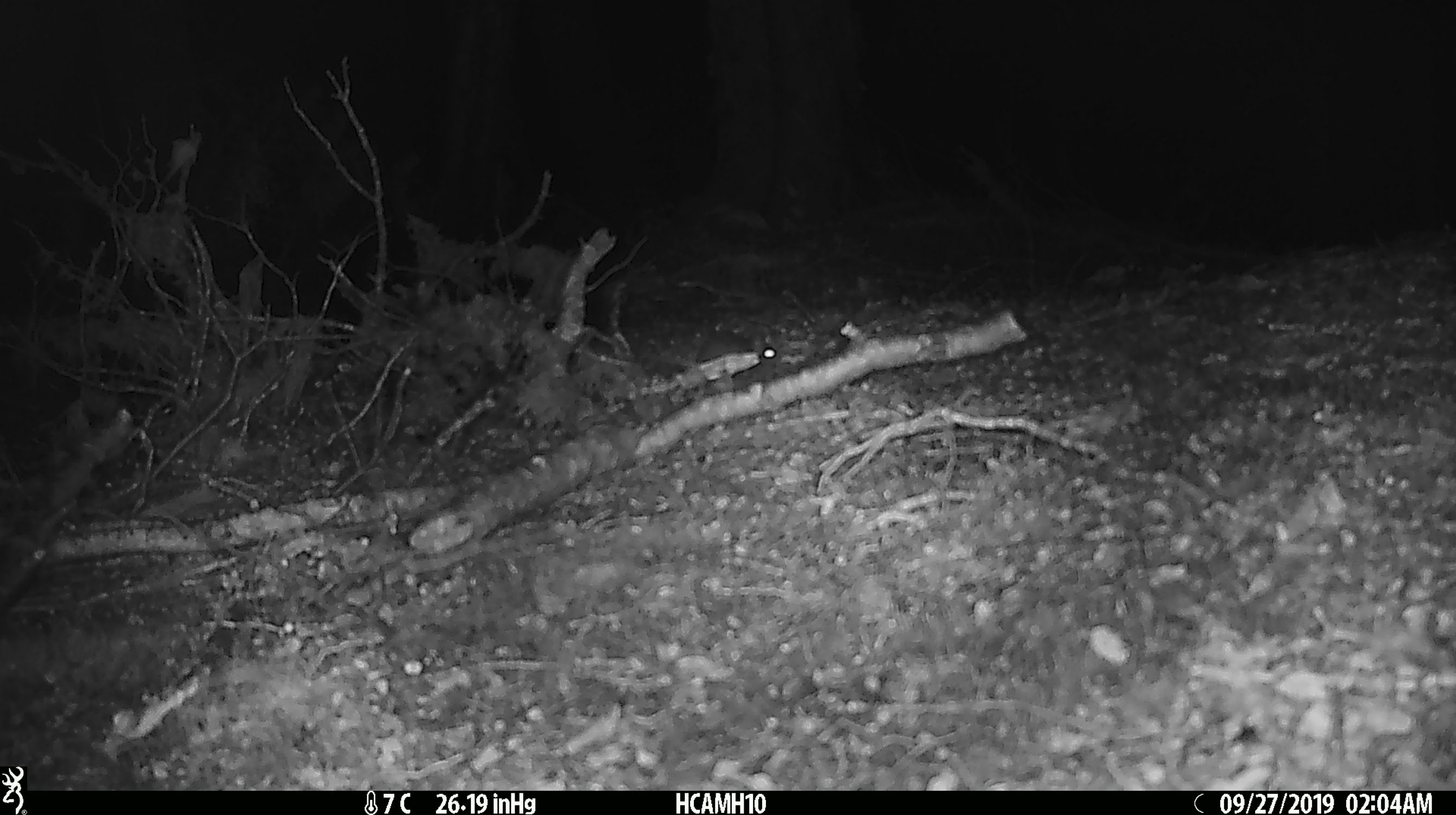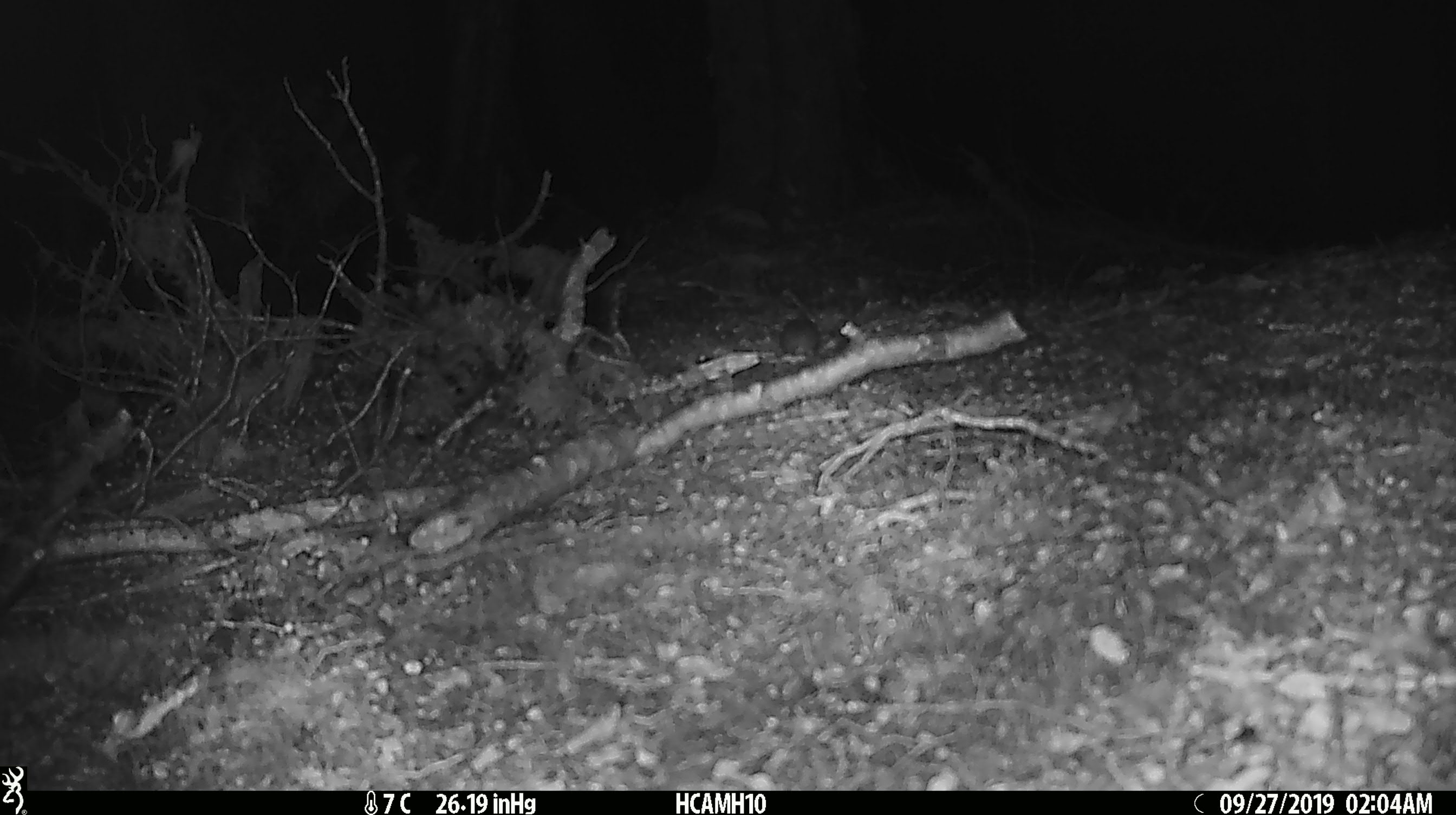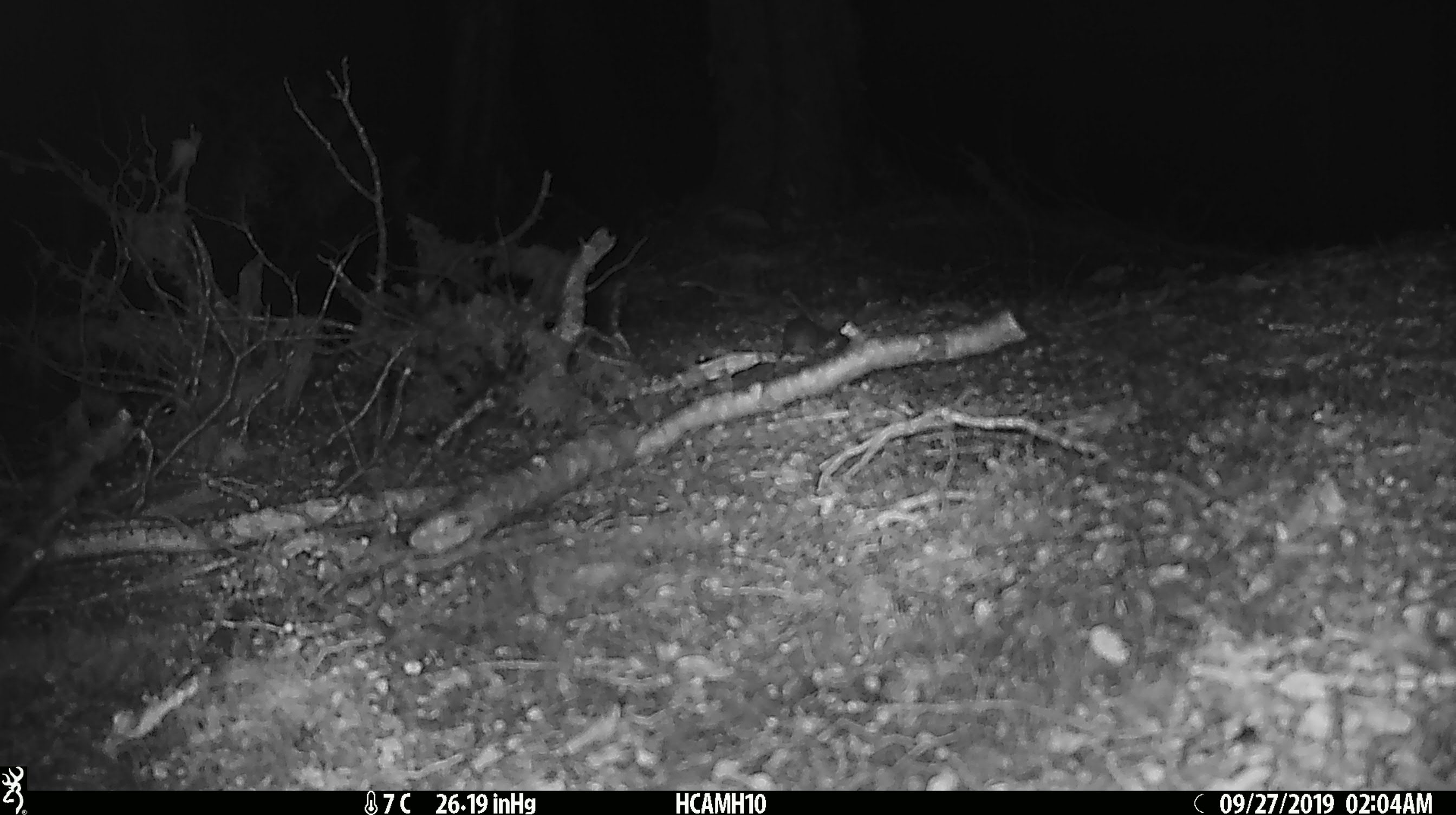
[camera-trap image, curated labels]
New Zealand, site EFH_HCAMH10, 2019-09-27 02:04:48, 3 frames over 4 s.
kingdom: Animalia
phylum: Chordata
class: Mammalia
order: Rodentia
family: Muridae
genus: Mus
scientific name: Mus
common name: mouse